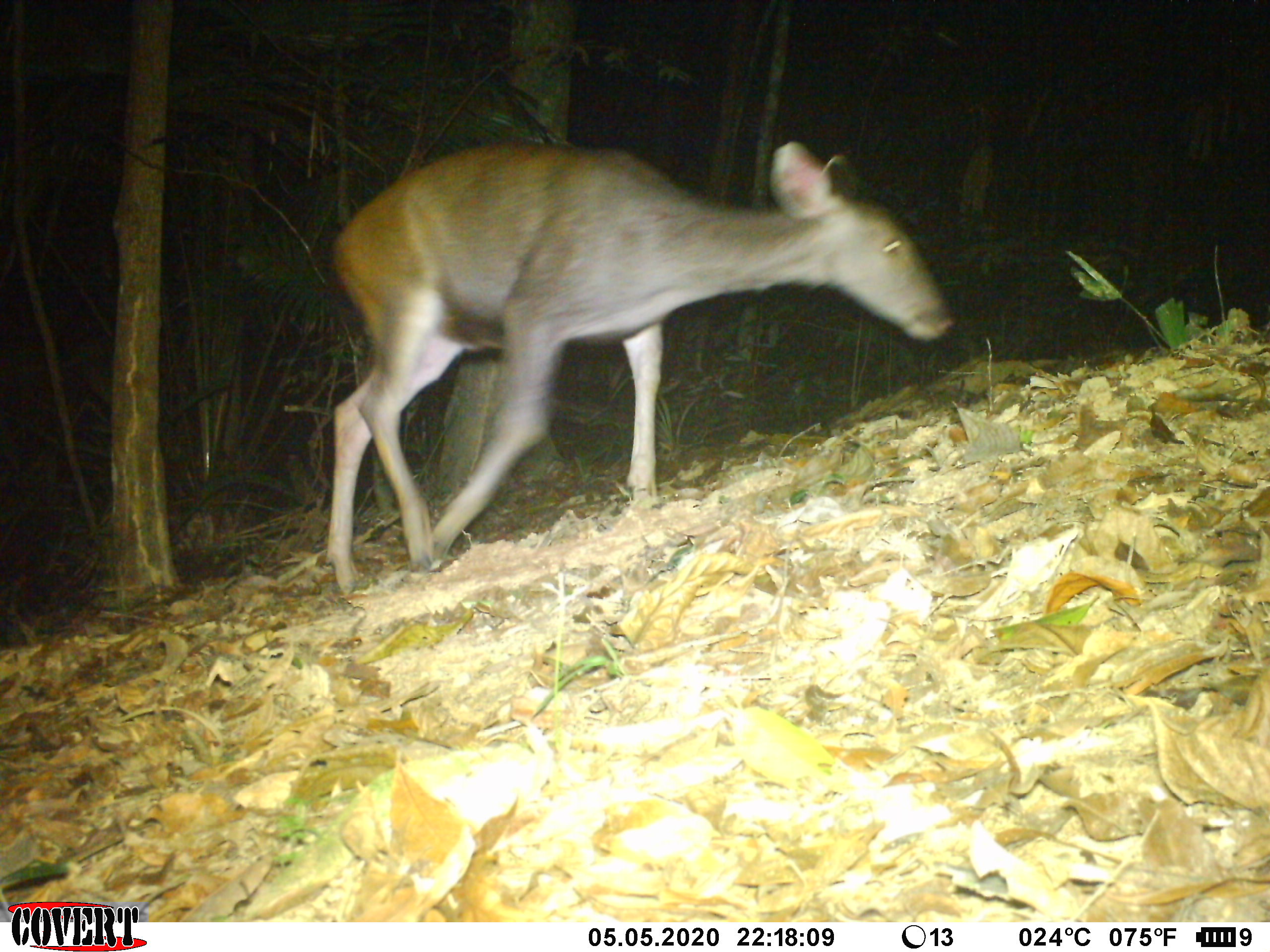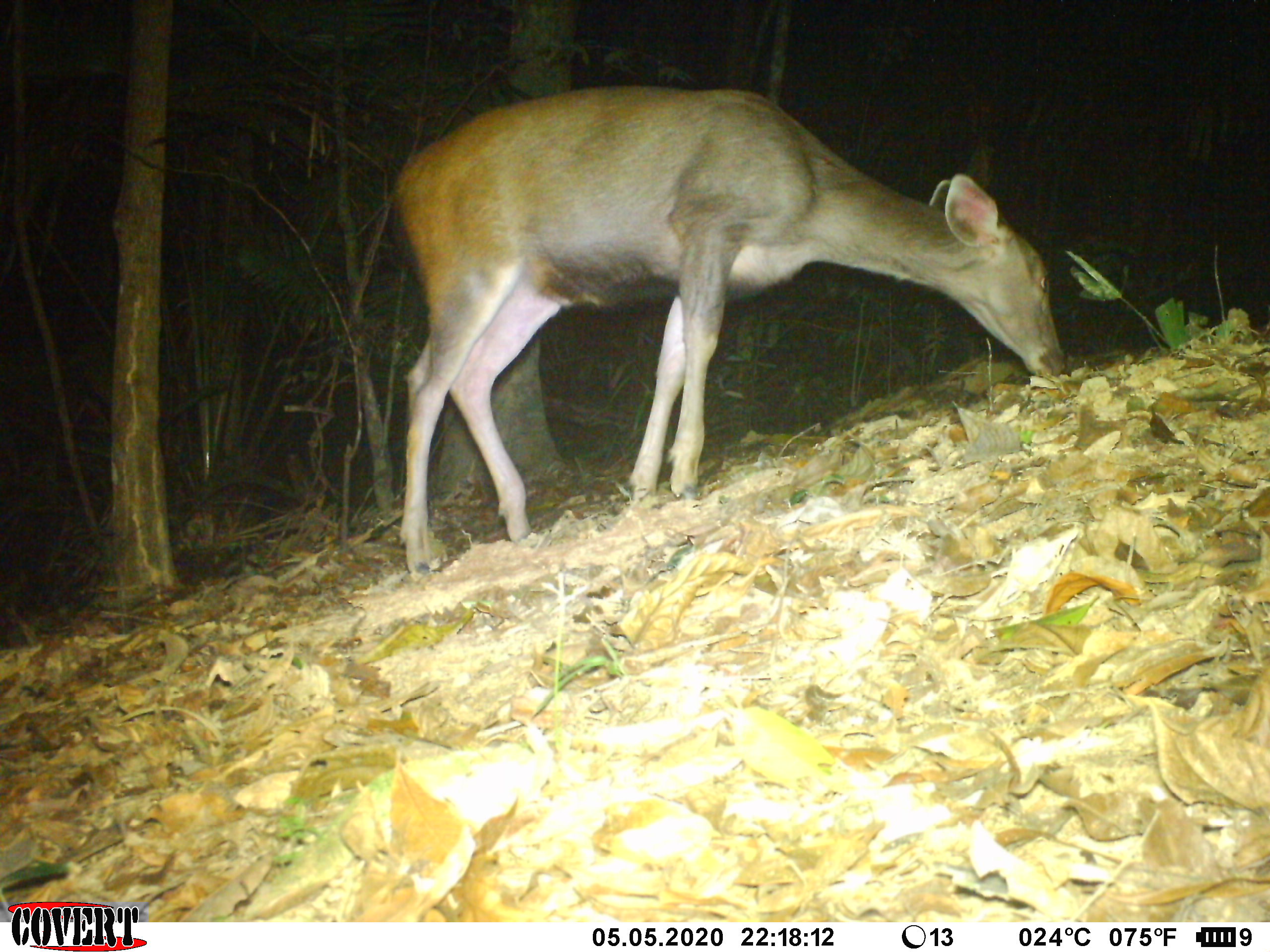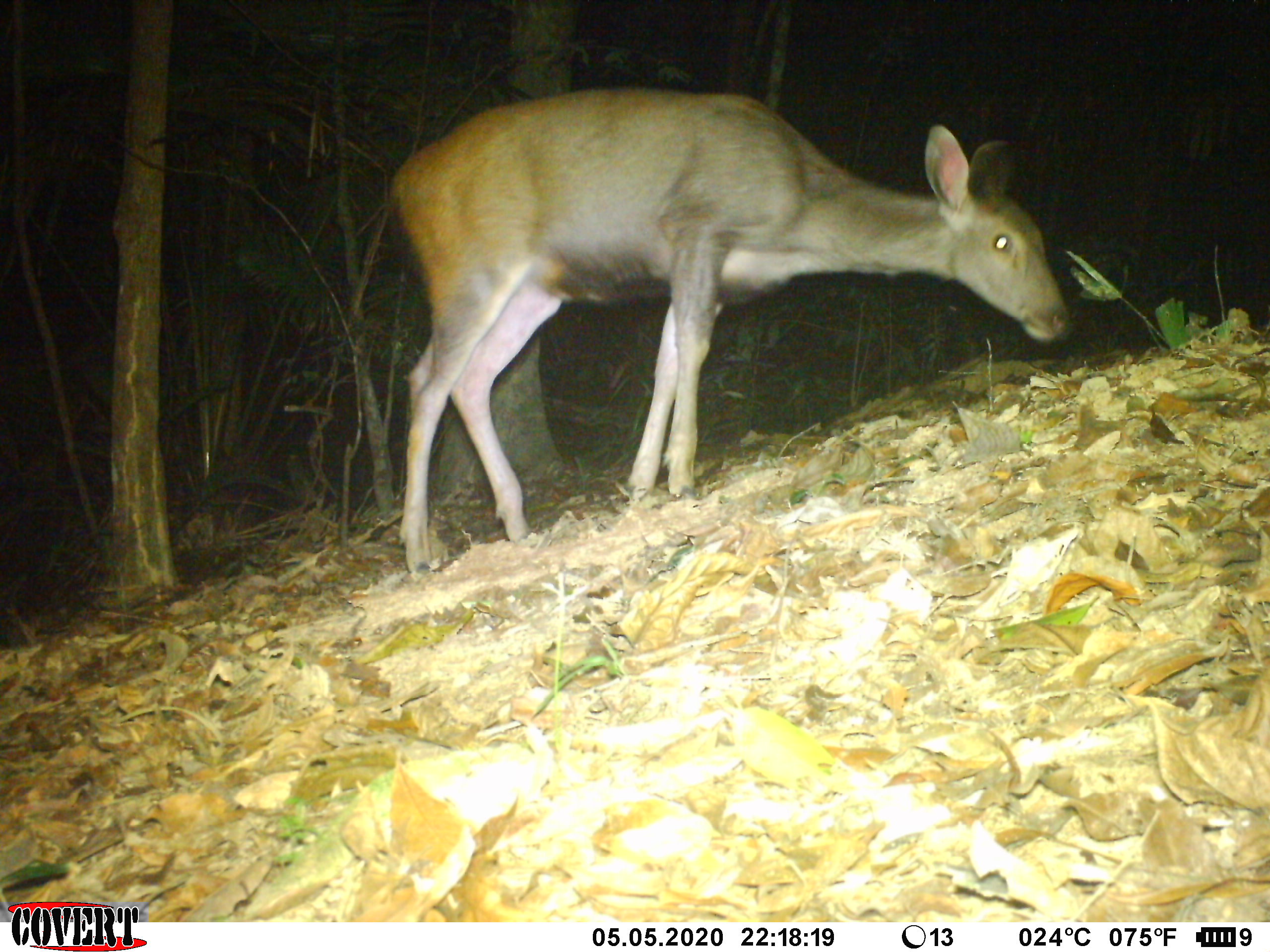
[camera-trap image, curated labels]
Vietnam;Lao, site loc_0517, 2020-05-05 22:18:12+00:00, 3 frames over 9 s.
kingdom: Animalia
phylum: Chordata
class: Mammalia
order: Artiodactyla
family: Cervidae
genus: Rusa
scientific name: Rusa unicolor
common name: sambar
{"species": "sambar (Rusa unicolor)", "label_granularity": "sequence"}